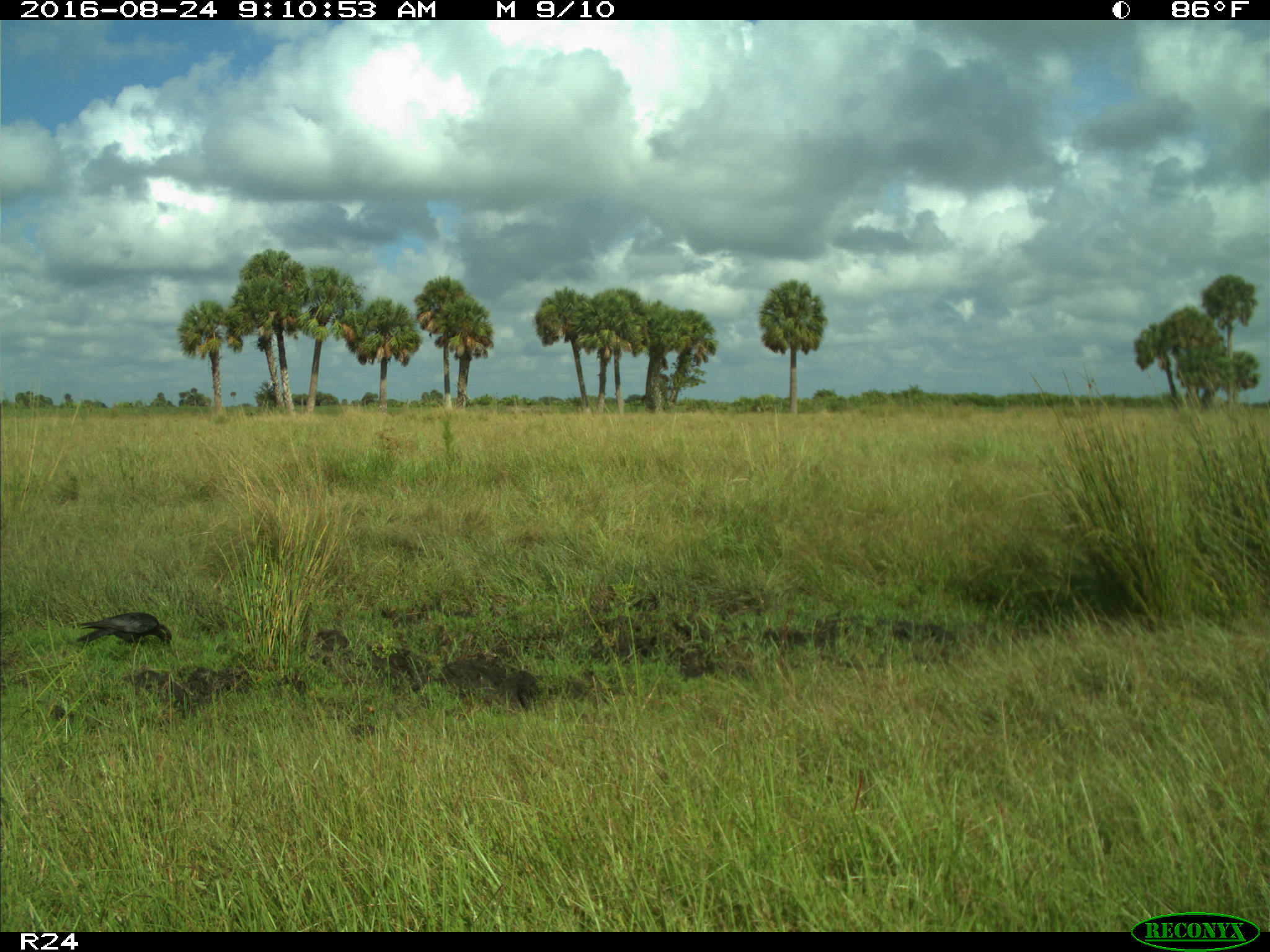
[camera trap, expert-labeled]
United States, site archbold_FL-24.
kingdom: Animalia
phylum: Chordata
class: Aves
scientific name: Aves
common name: birds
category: unidentified bird